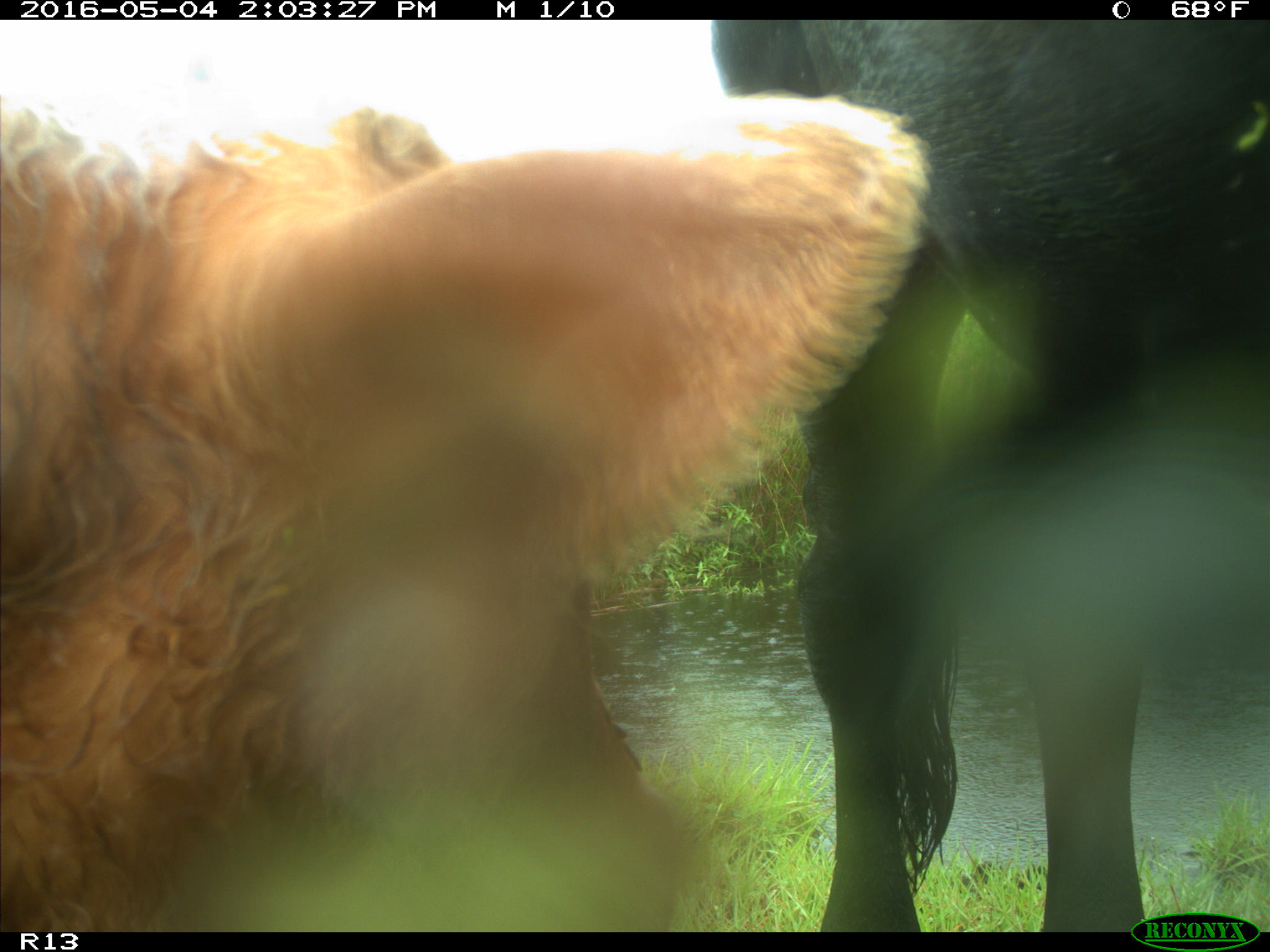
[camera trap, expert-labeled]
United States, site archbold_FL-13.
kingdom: Animalia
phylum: Chordata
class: Mammalia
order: Artiodactyla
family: Bovidae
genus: Bos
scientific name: Bos taurus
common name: domestic cow